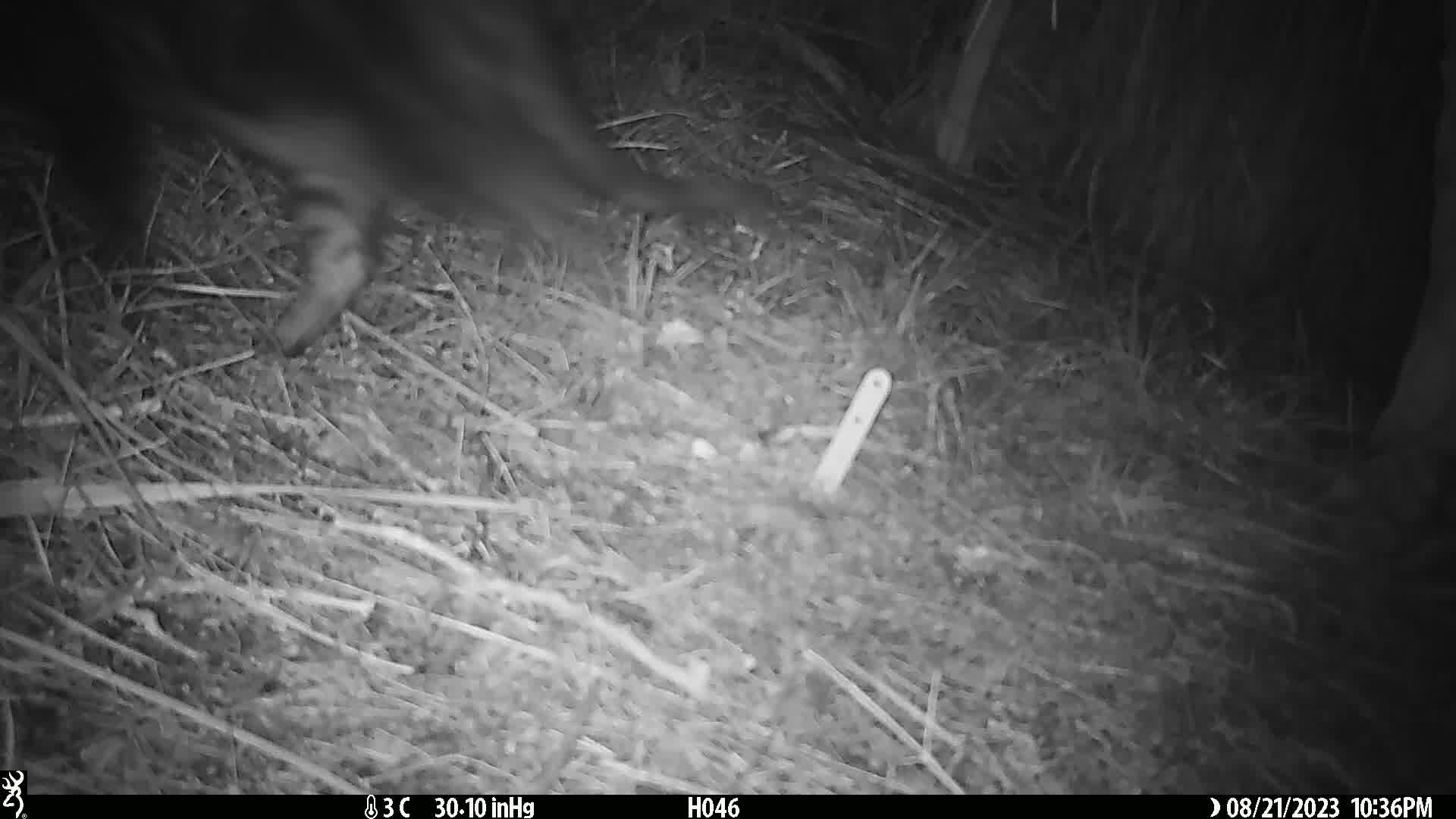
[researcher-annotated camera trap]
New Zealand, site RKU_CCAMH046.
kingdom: Animalia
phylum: Chordata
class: Mammalia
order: Carnivora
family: Felidae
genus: Felis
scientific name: Felis catus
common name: domestic cat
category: cat